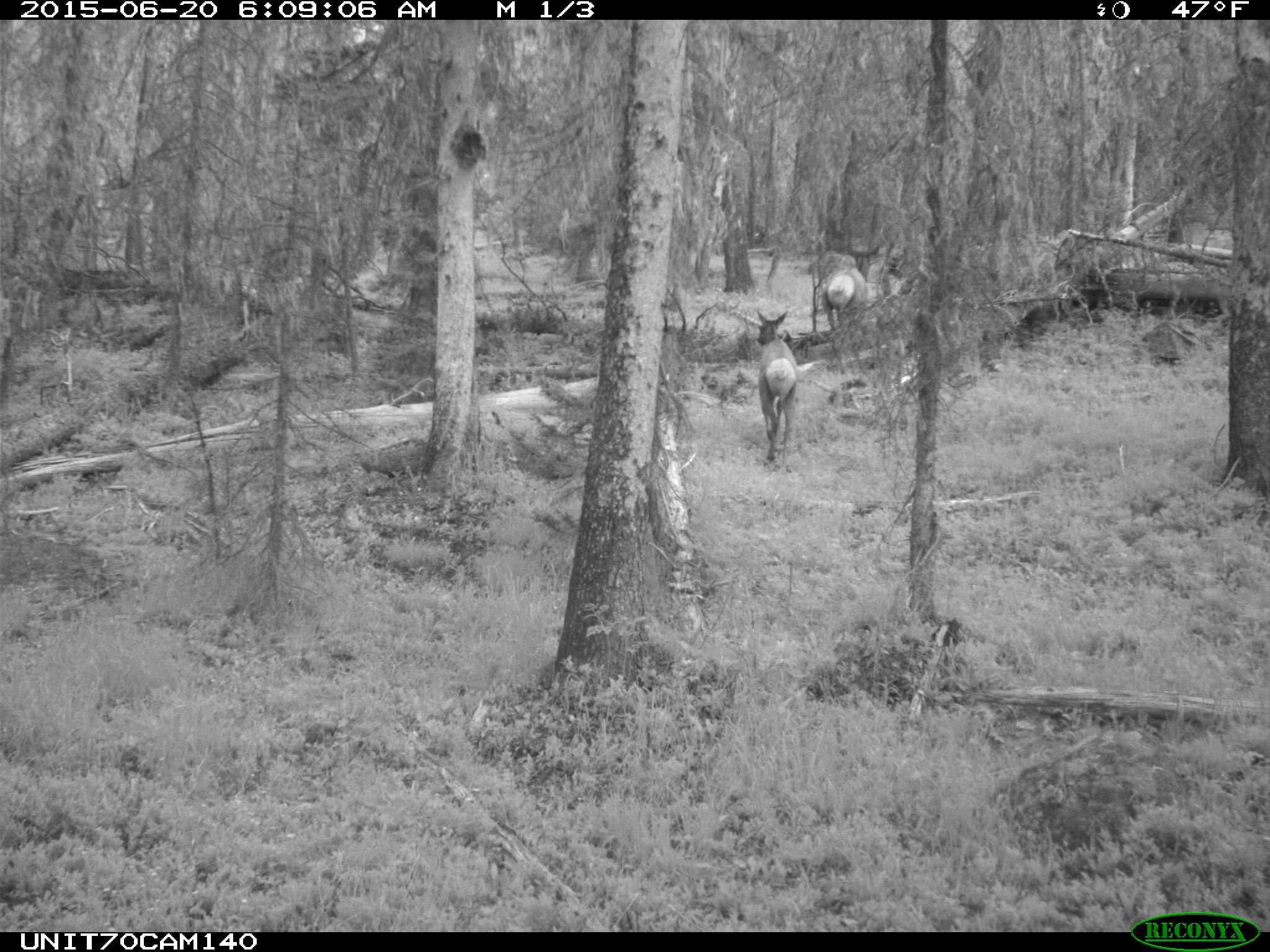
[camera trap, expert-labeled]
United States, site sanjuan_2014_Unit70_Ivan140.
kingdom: Animalia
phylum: Chordata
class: Mammalia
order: Artiodactyla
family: Cervidae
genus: Cervus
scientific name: Cervus elaphus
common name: red deer